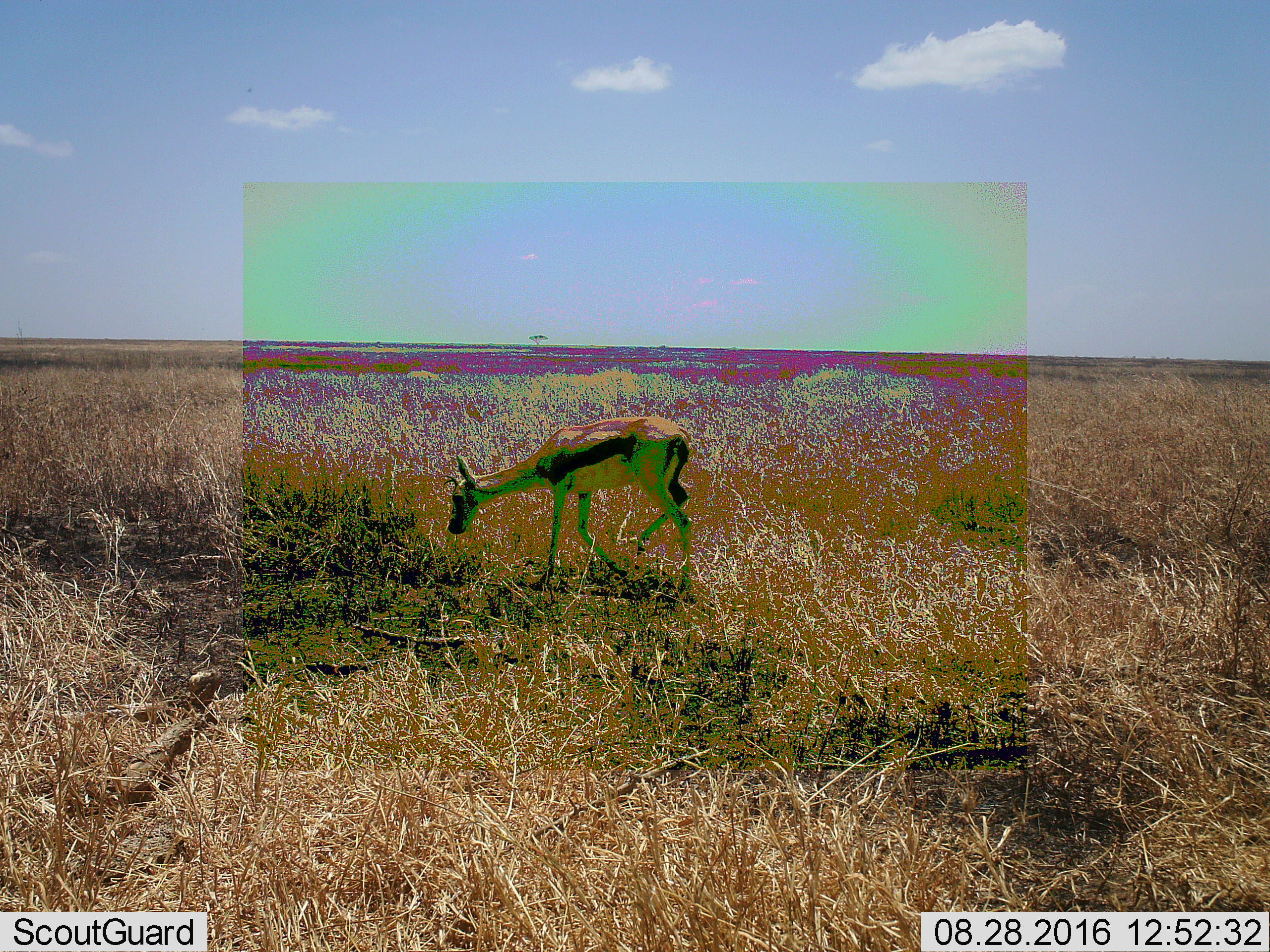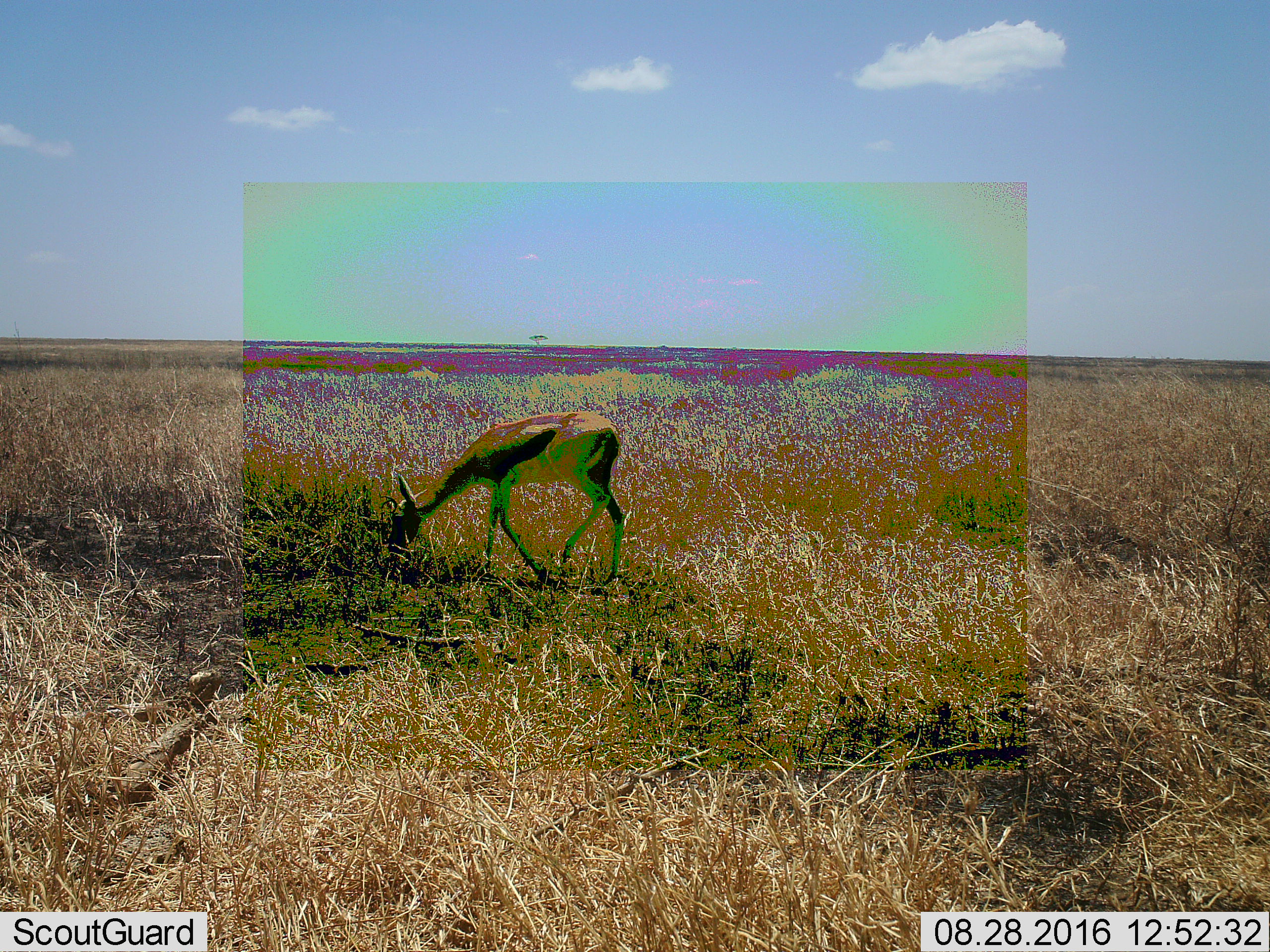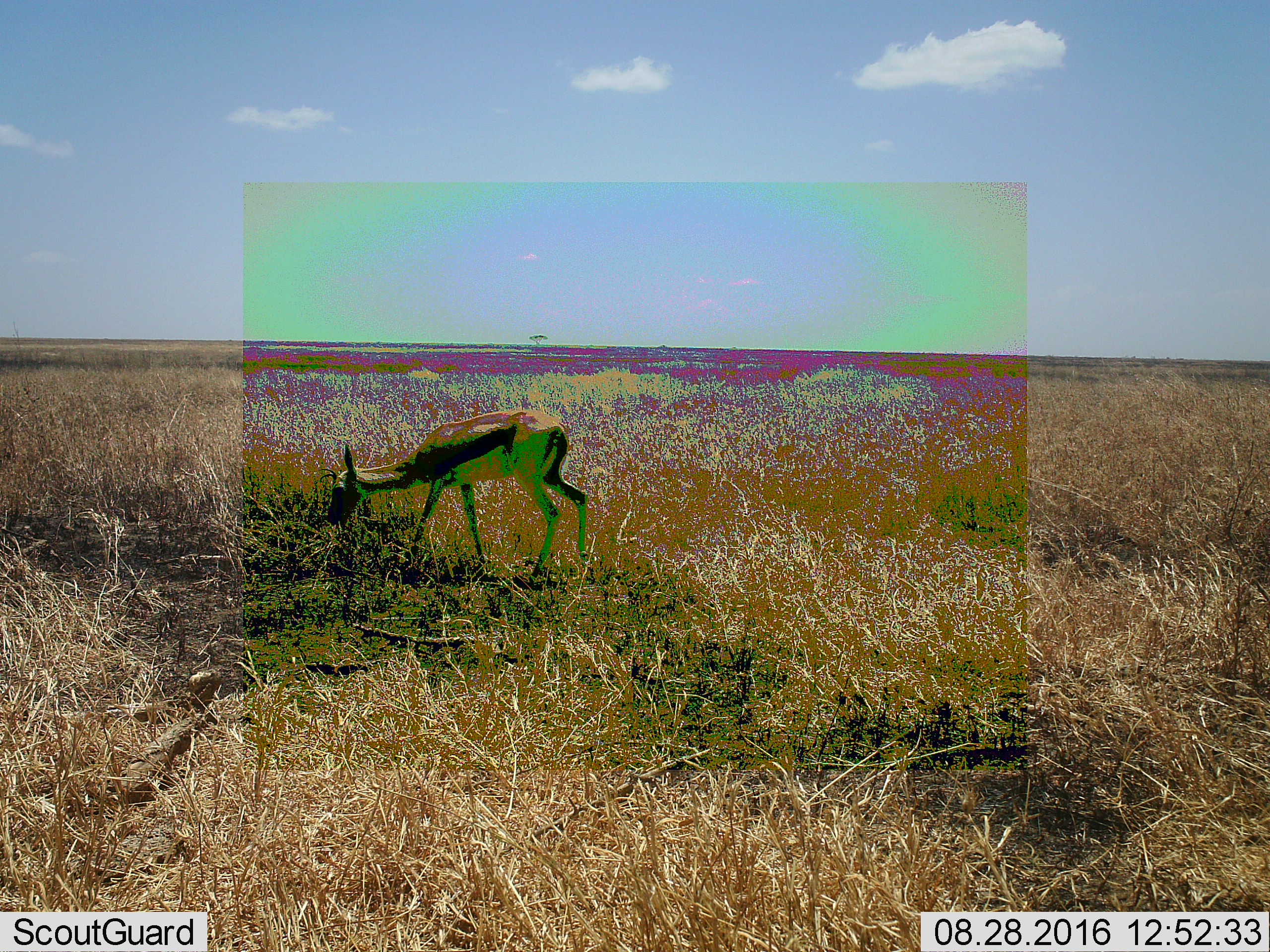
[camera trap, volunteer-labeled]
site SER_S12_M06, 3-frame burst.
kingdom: Animalia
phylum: Chordata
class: Mammalia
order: Artiodactyla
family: Bovidae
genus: Eudorcas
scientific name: Eudorcas thomsonii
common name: thomson's gazelle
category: gazellethomsons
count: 1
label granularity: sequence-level